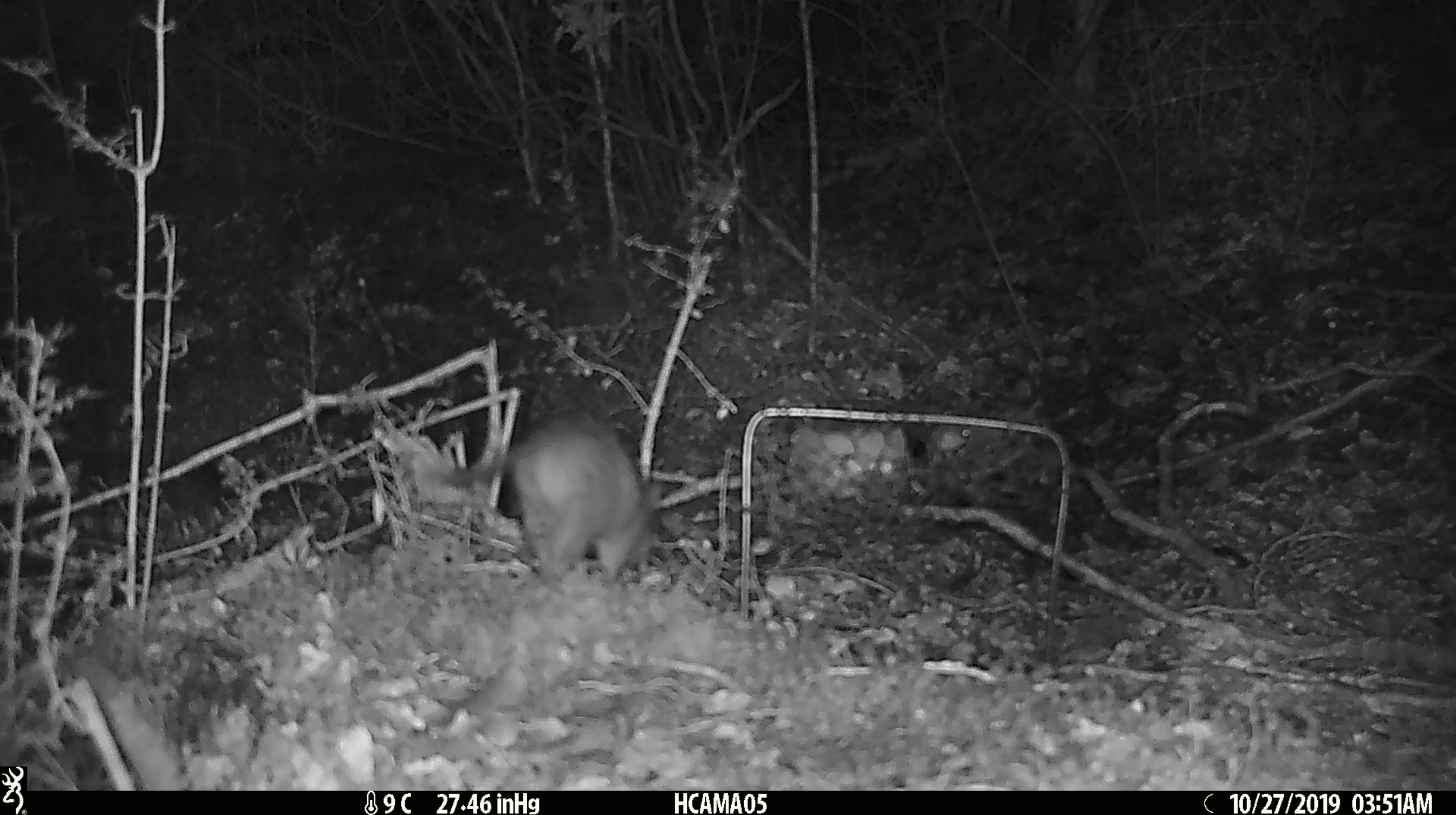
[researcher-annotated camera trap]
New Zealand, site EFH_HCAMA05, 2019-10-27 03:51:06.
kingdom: Animalia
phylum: Chordata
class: Mammalia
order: Rodentia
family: Muridae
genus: Rattus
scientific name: Rattus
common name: rat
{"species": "rat (Rattus)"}